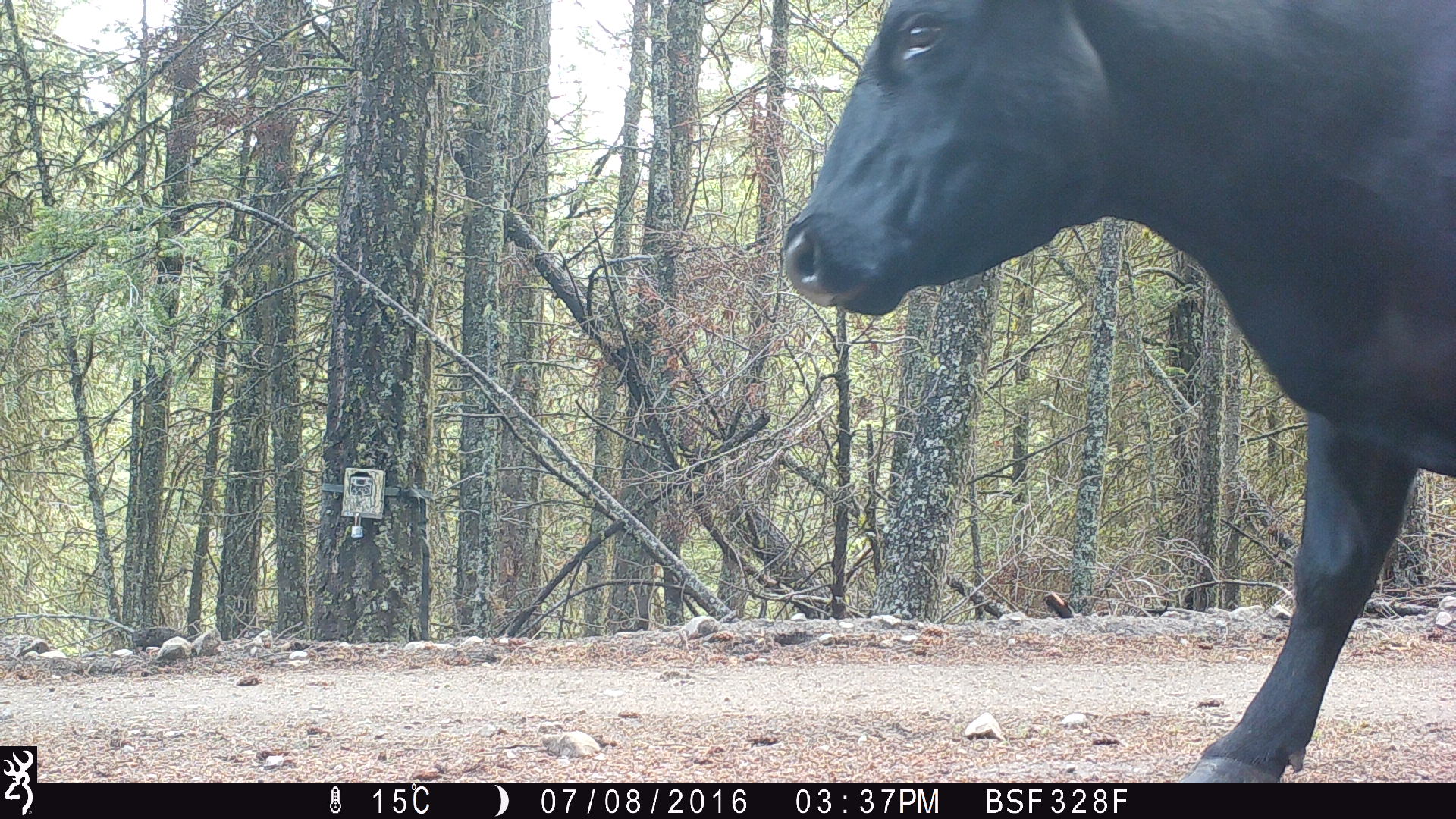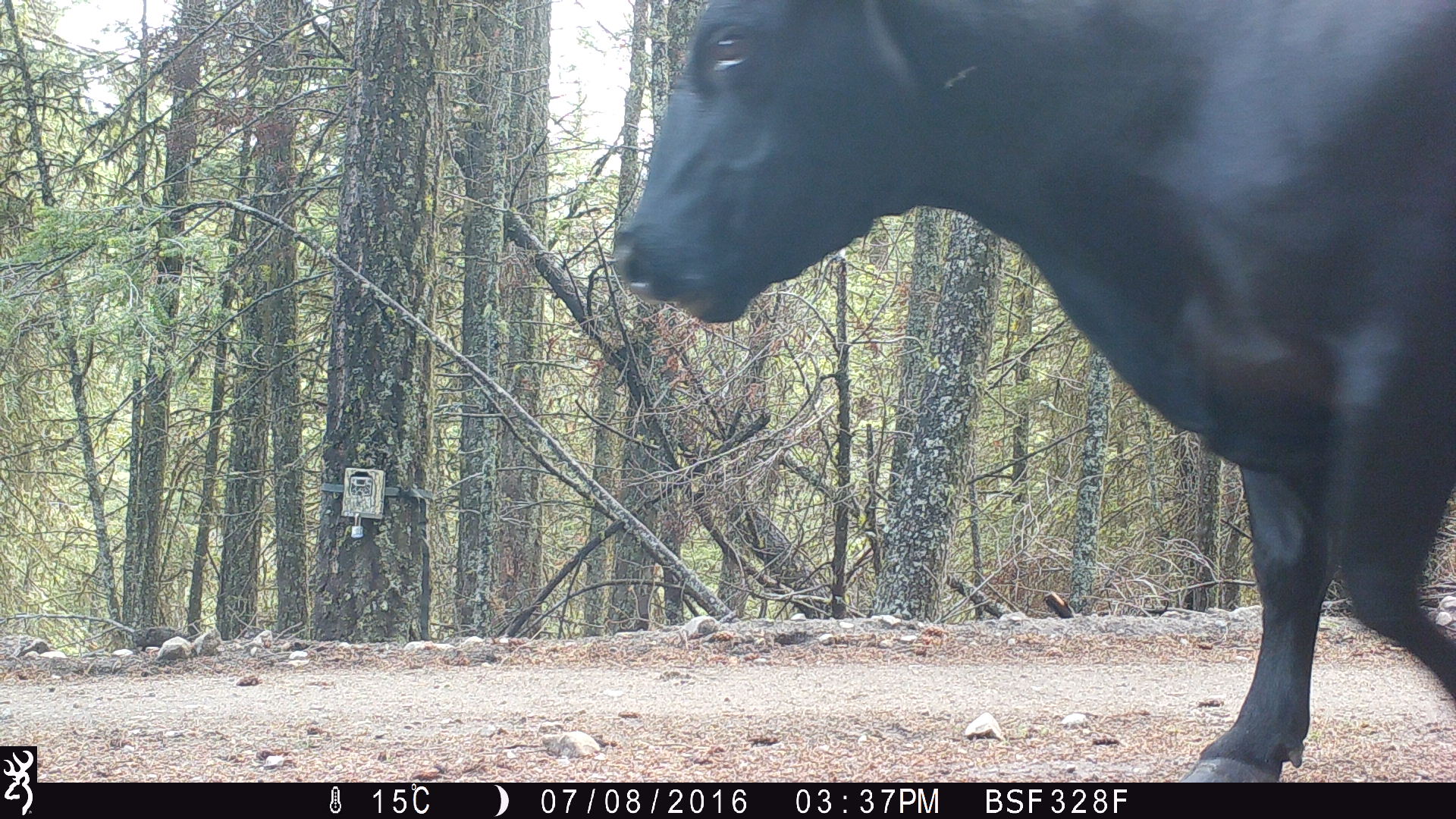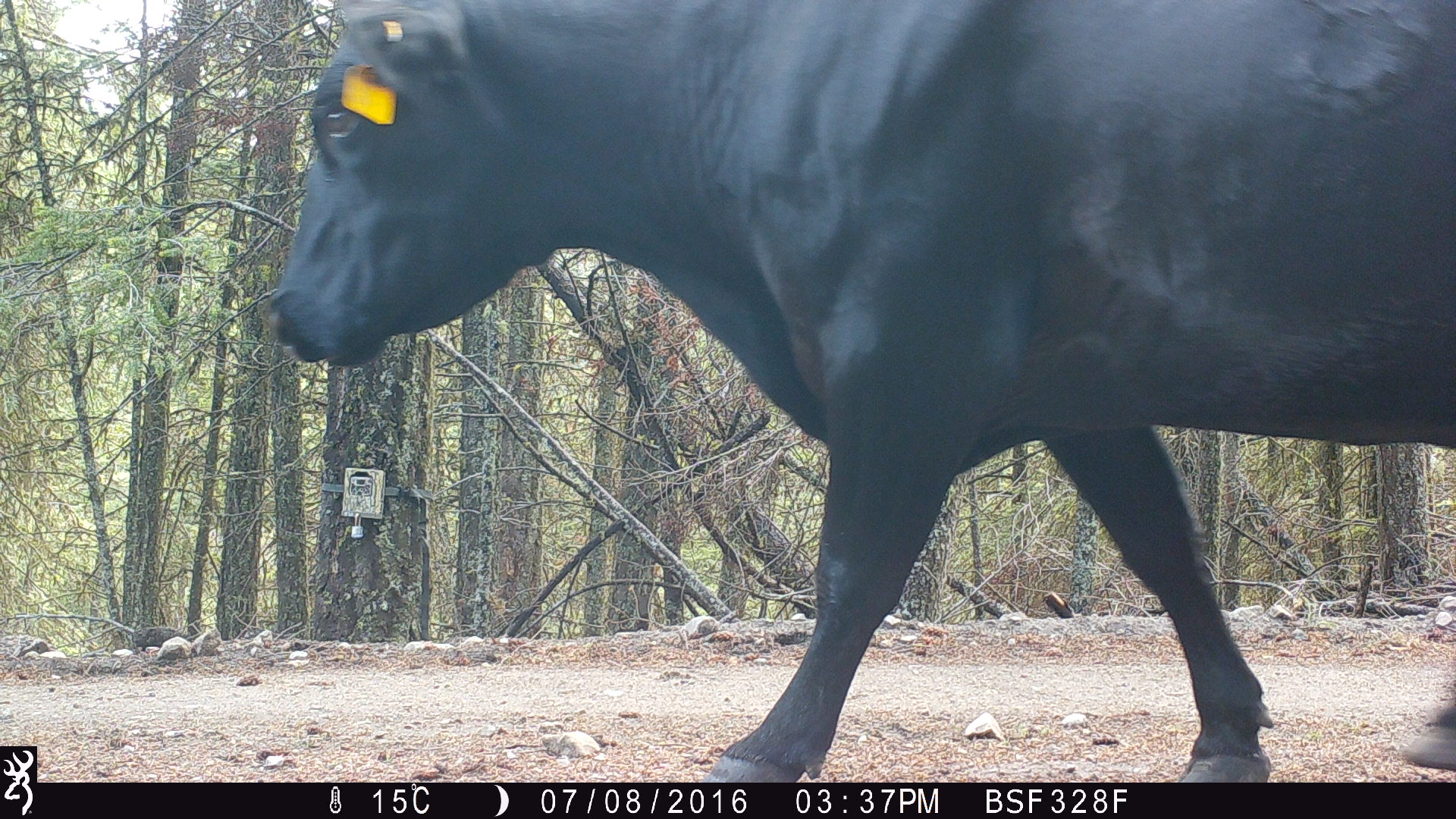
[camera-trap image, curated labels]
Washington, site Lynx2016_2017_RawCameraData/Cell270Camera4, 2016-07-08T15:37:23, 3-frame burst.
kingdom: Animalia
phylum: Chordata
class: Mammalia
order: Artiodactyla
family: Bovidae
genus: Bos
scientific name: Bos taurus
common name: domestic cattle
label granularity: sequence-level